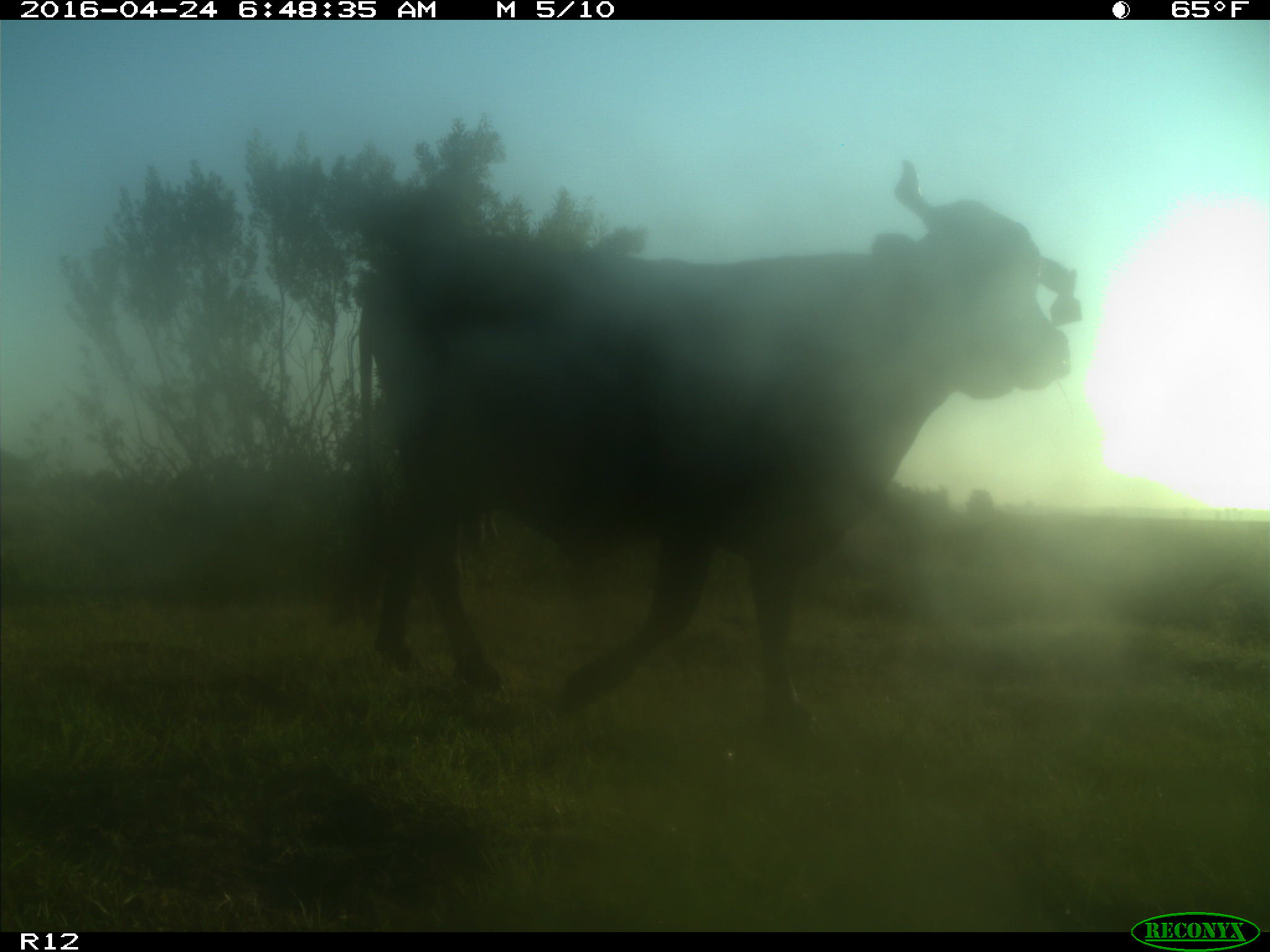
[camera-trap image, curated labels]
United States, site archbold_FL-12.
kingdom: Animalia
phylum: Chordata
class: Mammalia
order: Artiodactyla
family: Bovidae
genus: Bos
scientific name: Bos taurus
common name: domestic cow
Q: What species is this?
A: Bos taurus (domestic cow).